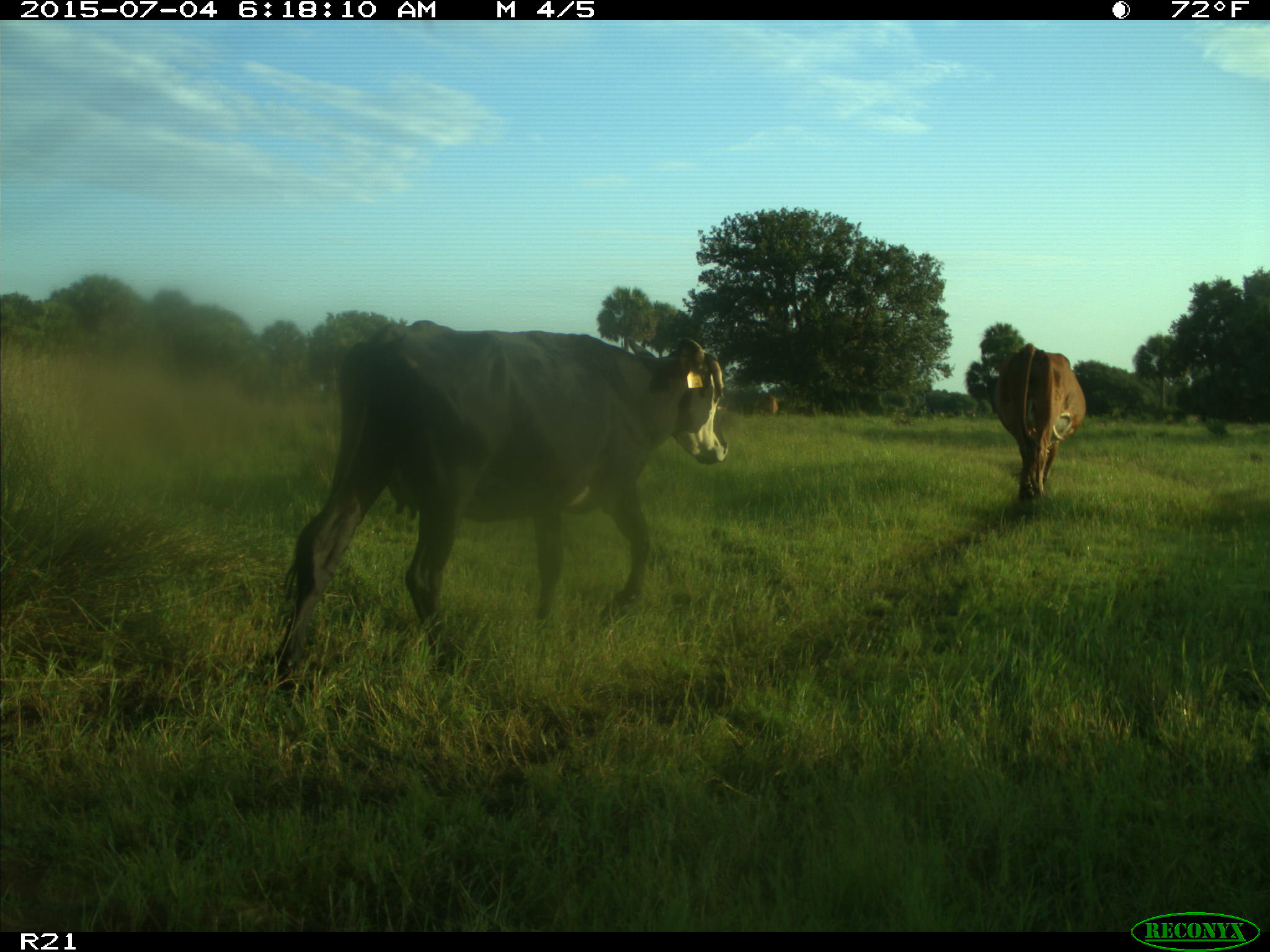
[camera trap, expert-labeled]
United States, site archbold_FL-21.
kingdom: Animalia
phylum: Chordata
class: Mammalia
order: Artiodactyla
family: Bovidae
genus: Bos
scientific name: Bos taurus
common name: domestic cow